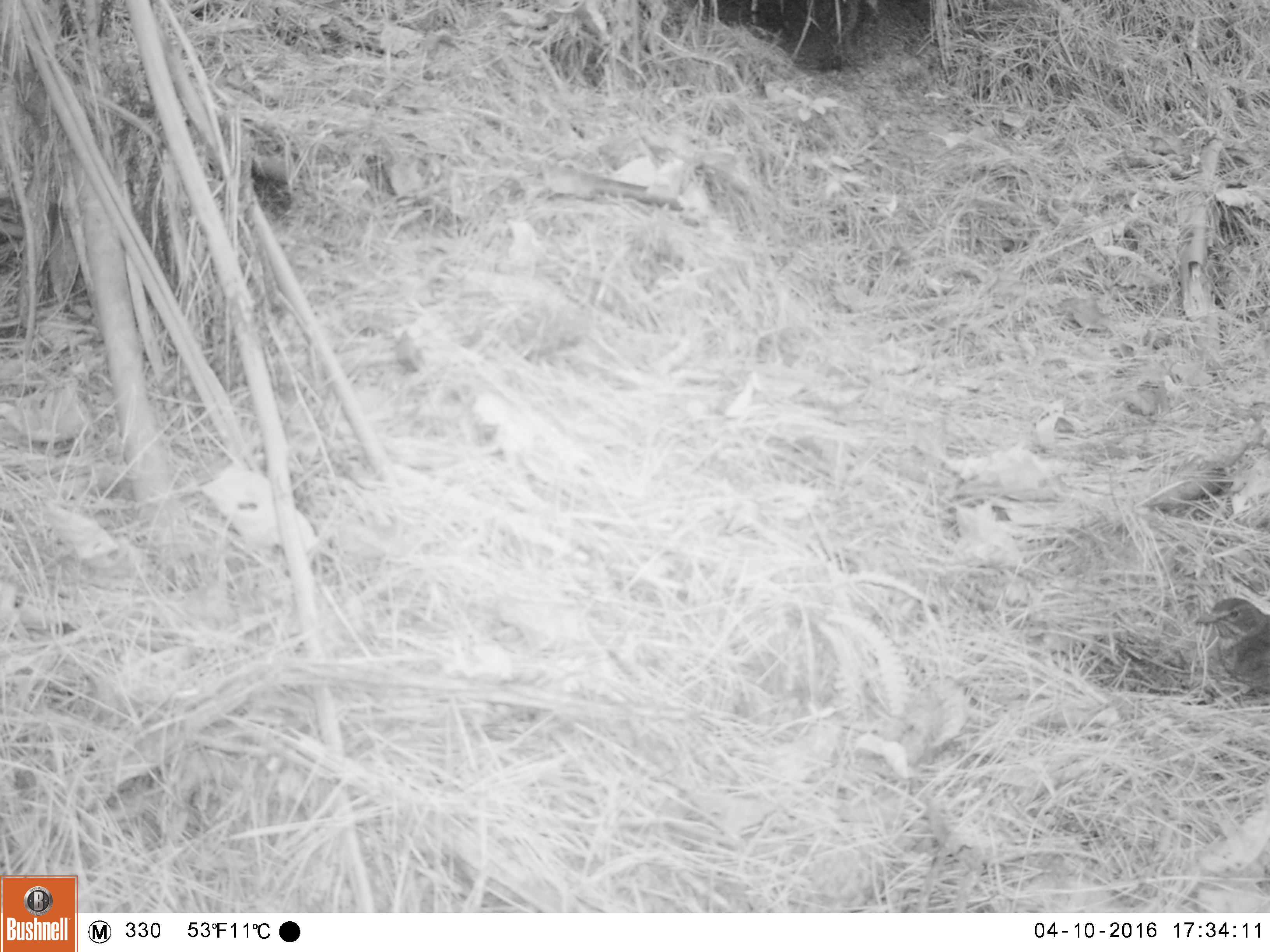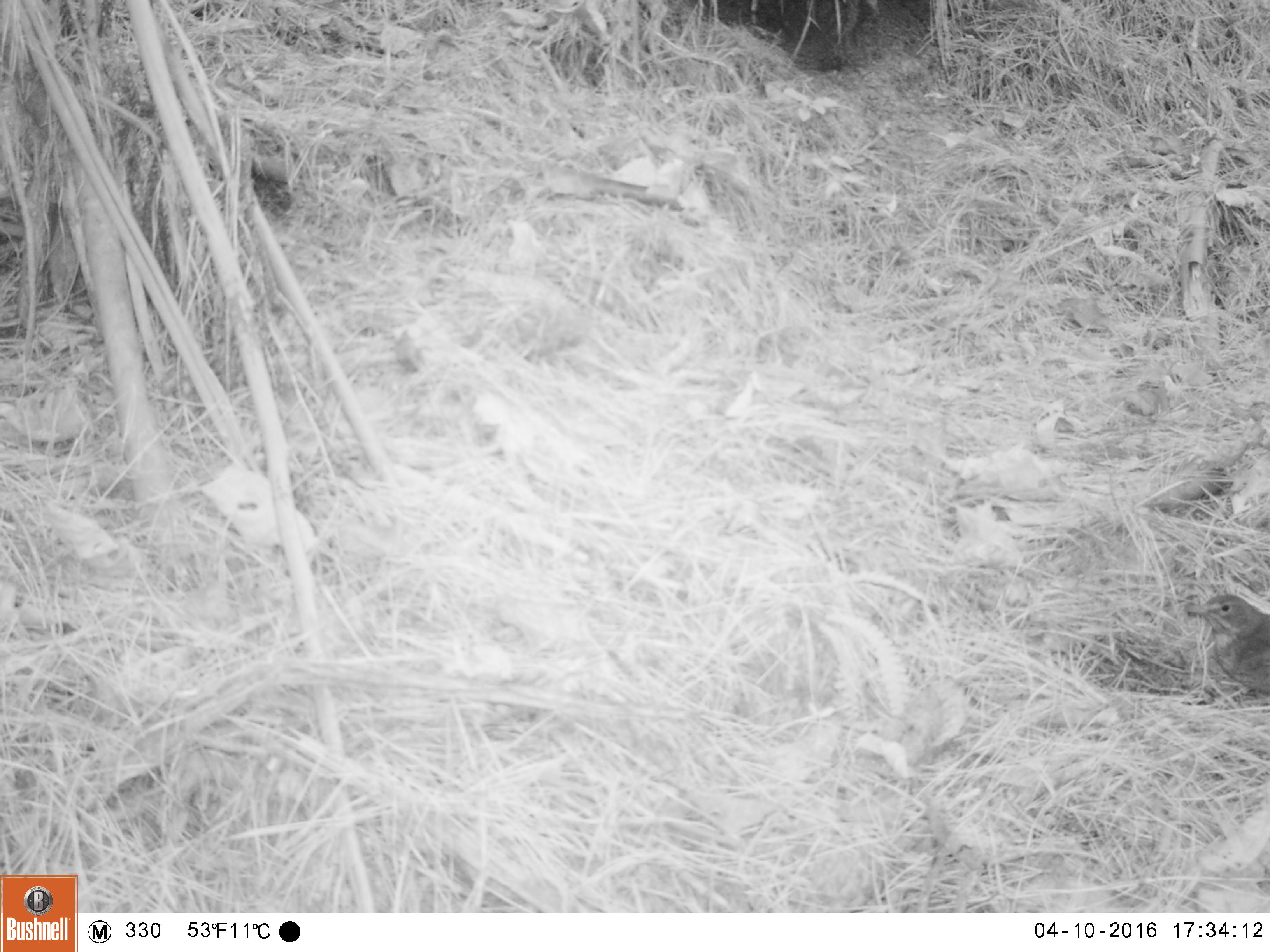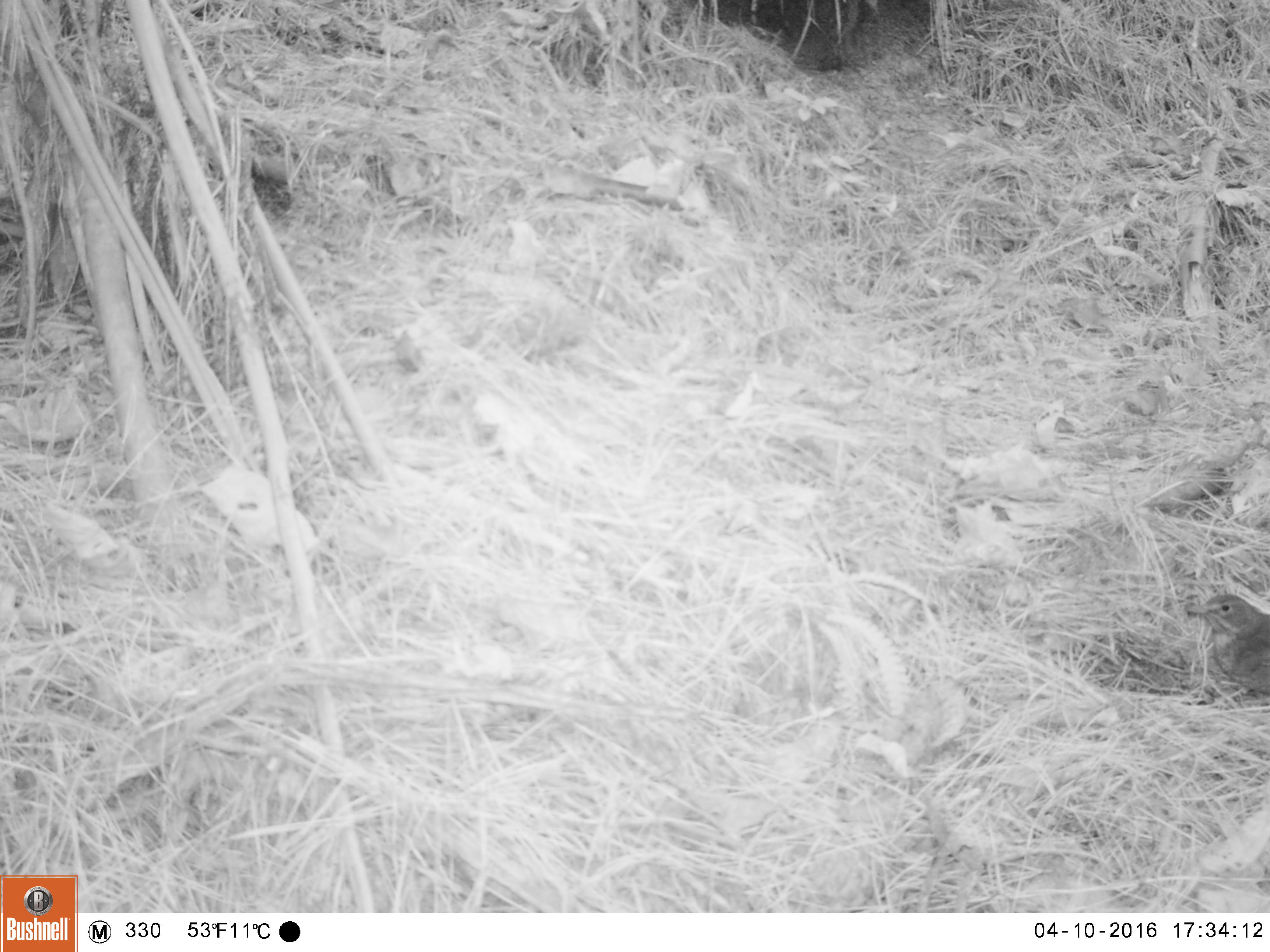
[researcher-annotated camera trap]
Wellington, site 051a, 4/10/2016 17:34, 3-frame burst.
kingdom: Animalia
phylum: Chordata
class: Aves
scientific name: Aves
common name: bird